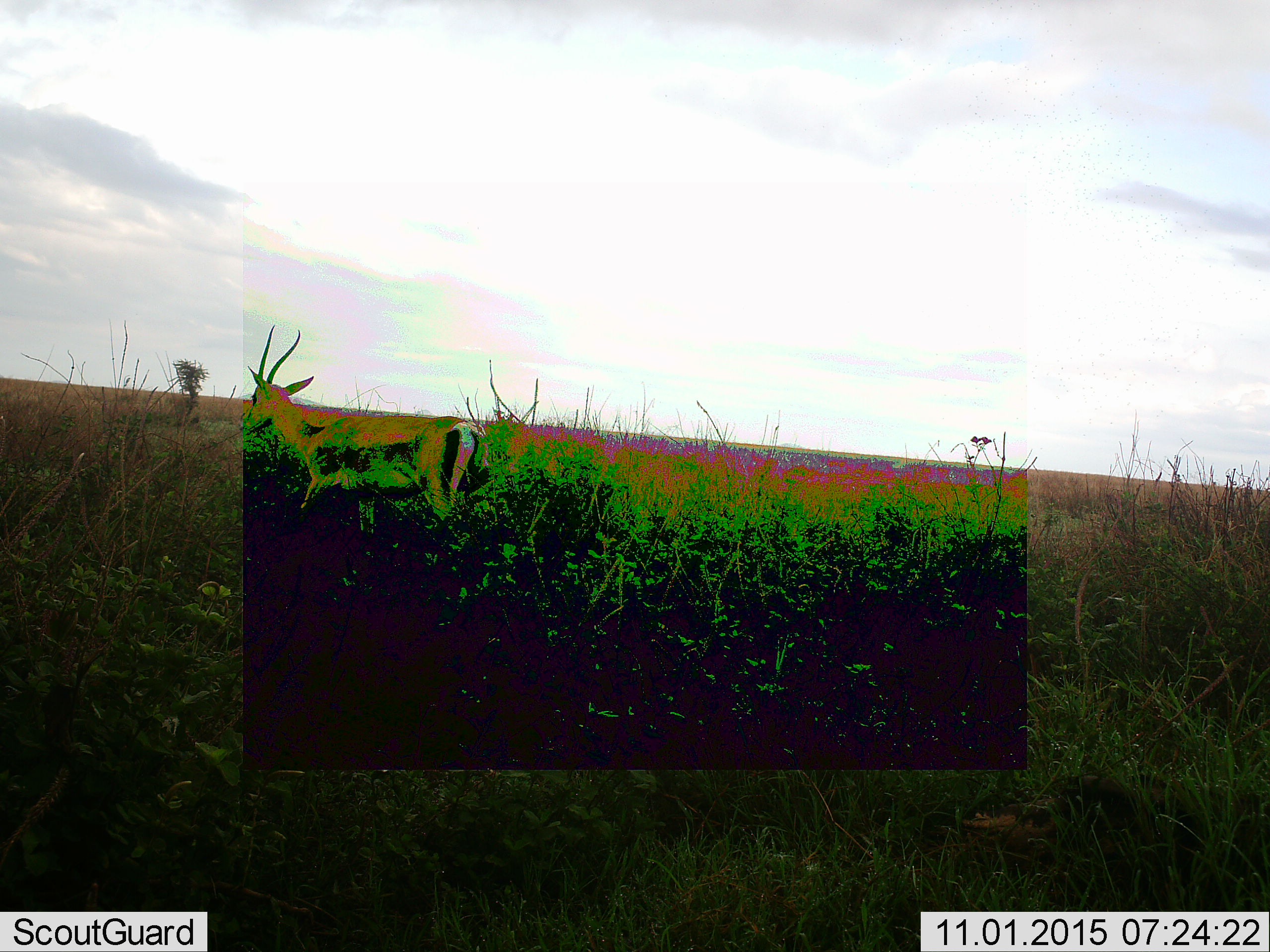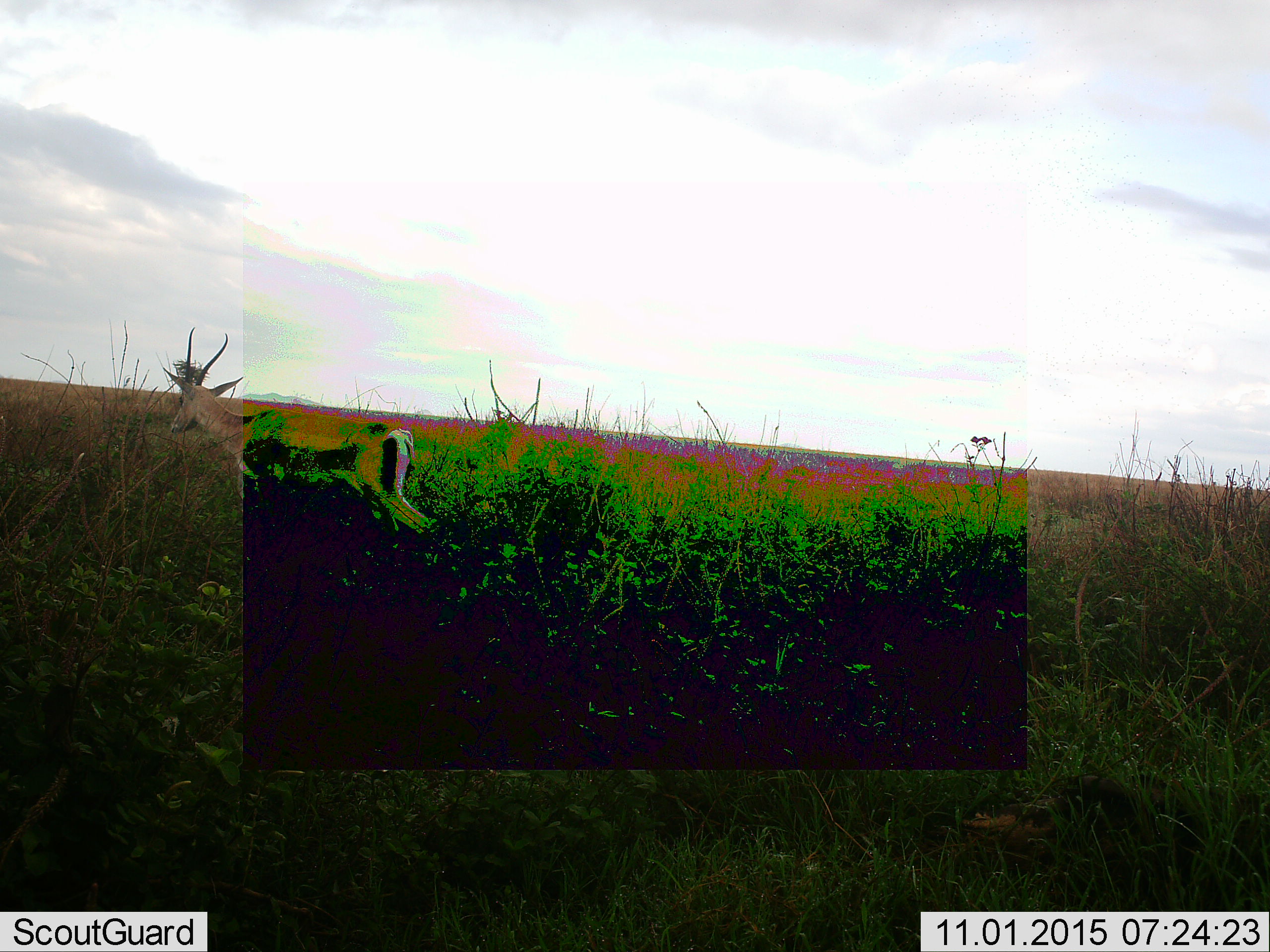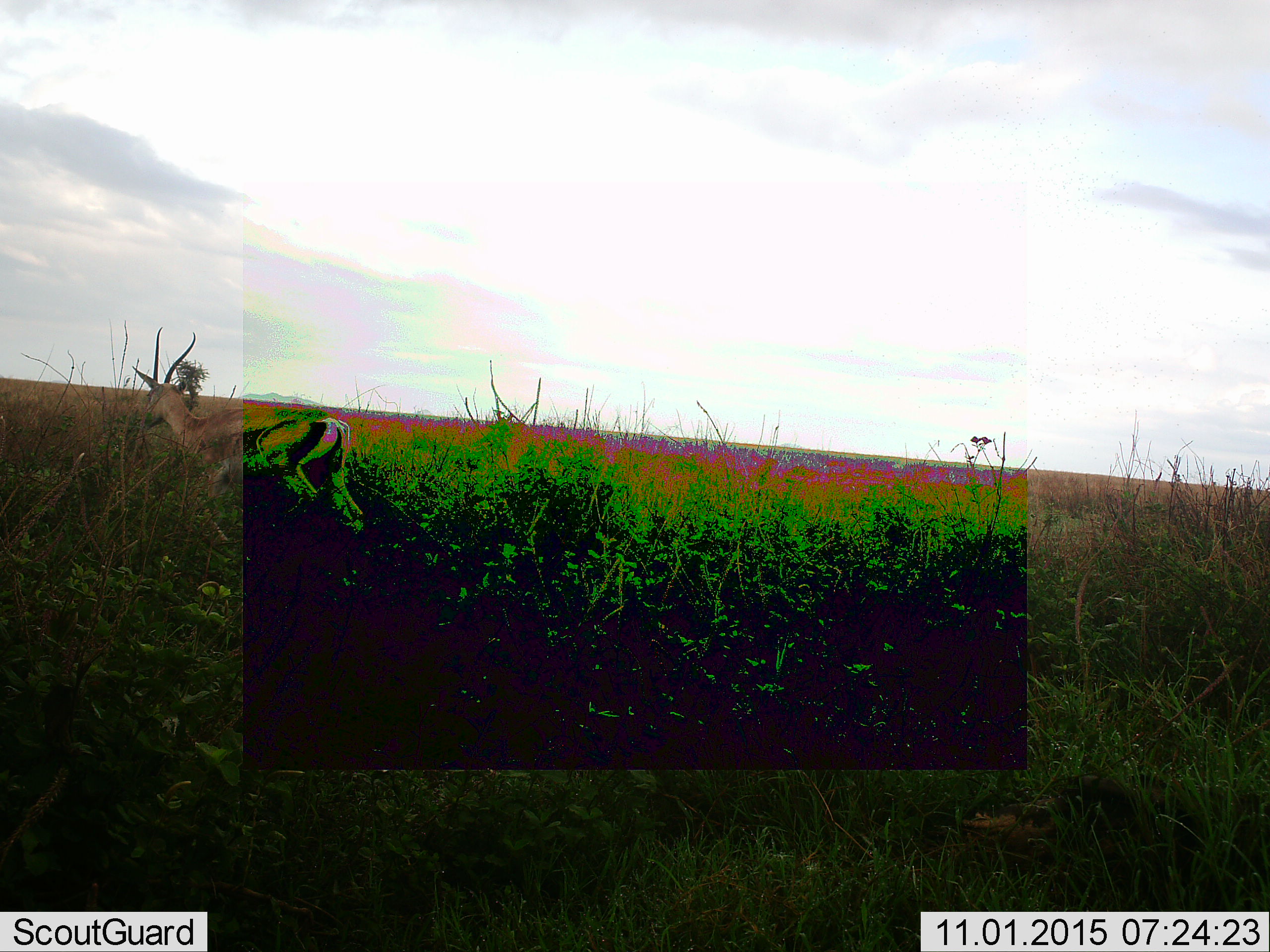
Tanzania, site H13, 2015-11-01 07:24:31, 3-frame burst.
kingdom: Animalia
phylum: Chordata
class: Mammalia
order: Artiodactyla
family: Bovidae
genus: Eudorcas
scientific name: Eudorcas thomsonii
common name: thomson's gazelle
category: gazellethomsons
Gazellethomsons (thomson's gazelle) (Eudorcas thomsonii), count 1. Behavior (volunteer vote fractions): standing 0%, resting 0%, moving 100%, interacting 0%. Young present (vote fraction): 0%. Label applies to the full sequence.